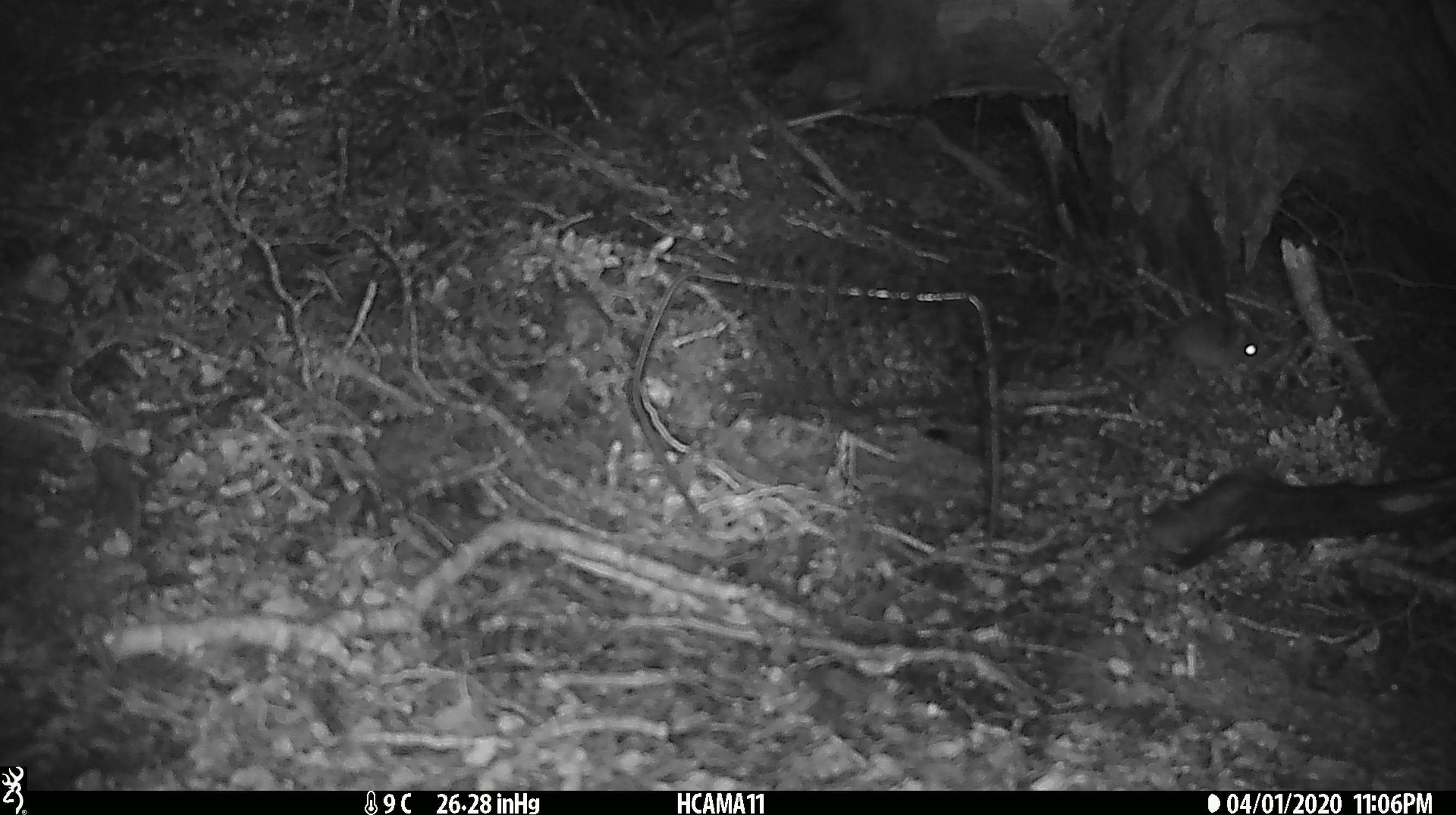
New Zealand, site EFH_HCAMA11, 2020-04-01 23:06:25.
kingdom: Animalia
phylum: Chordata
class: Mammalia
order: Rodentia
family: Muridae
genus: Mus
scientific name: Mus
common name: mouse